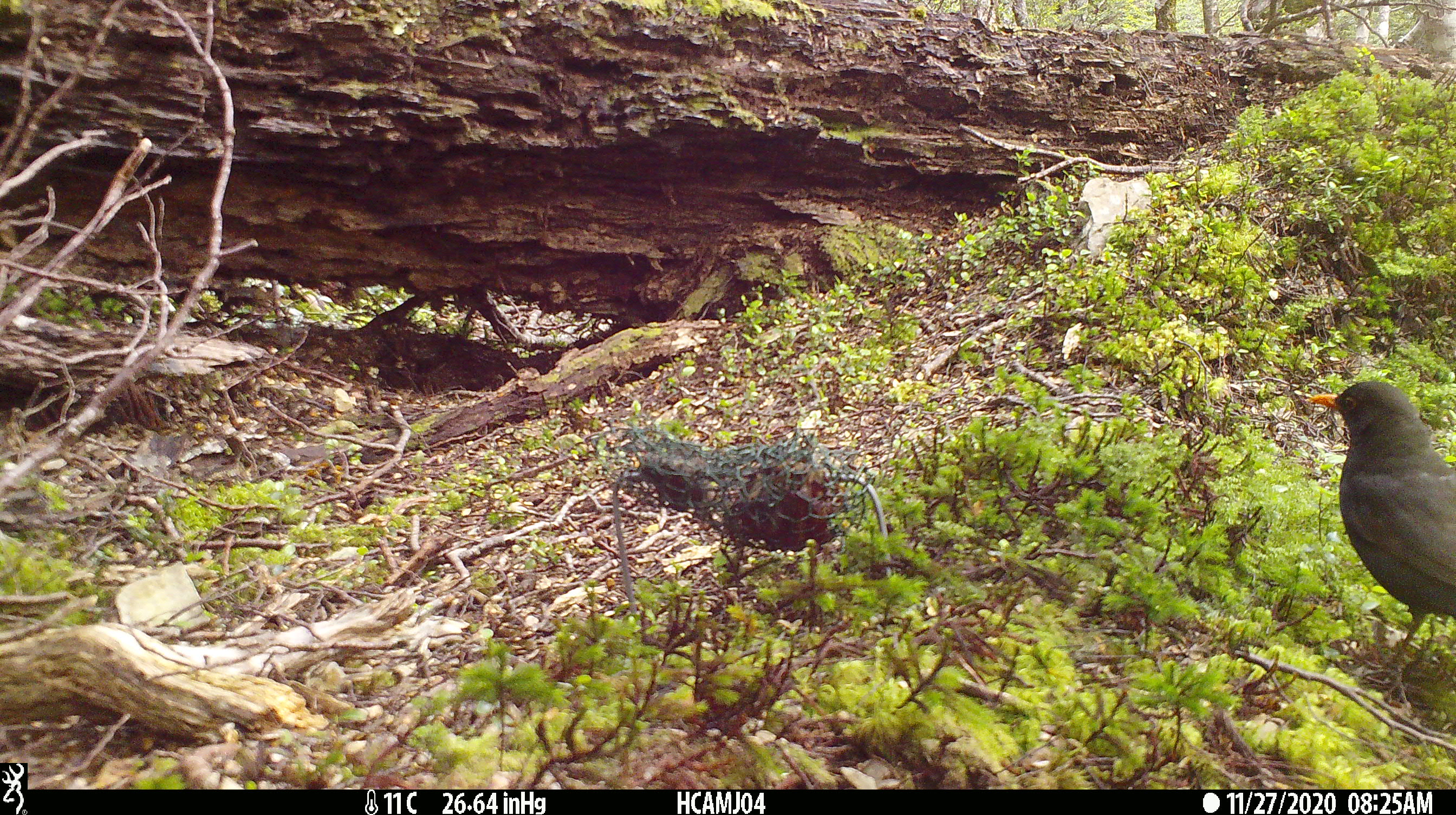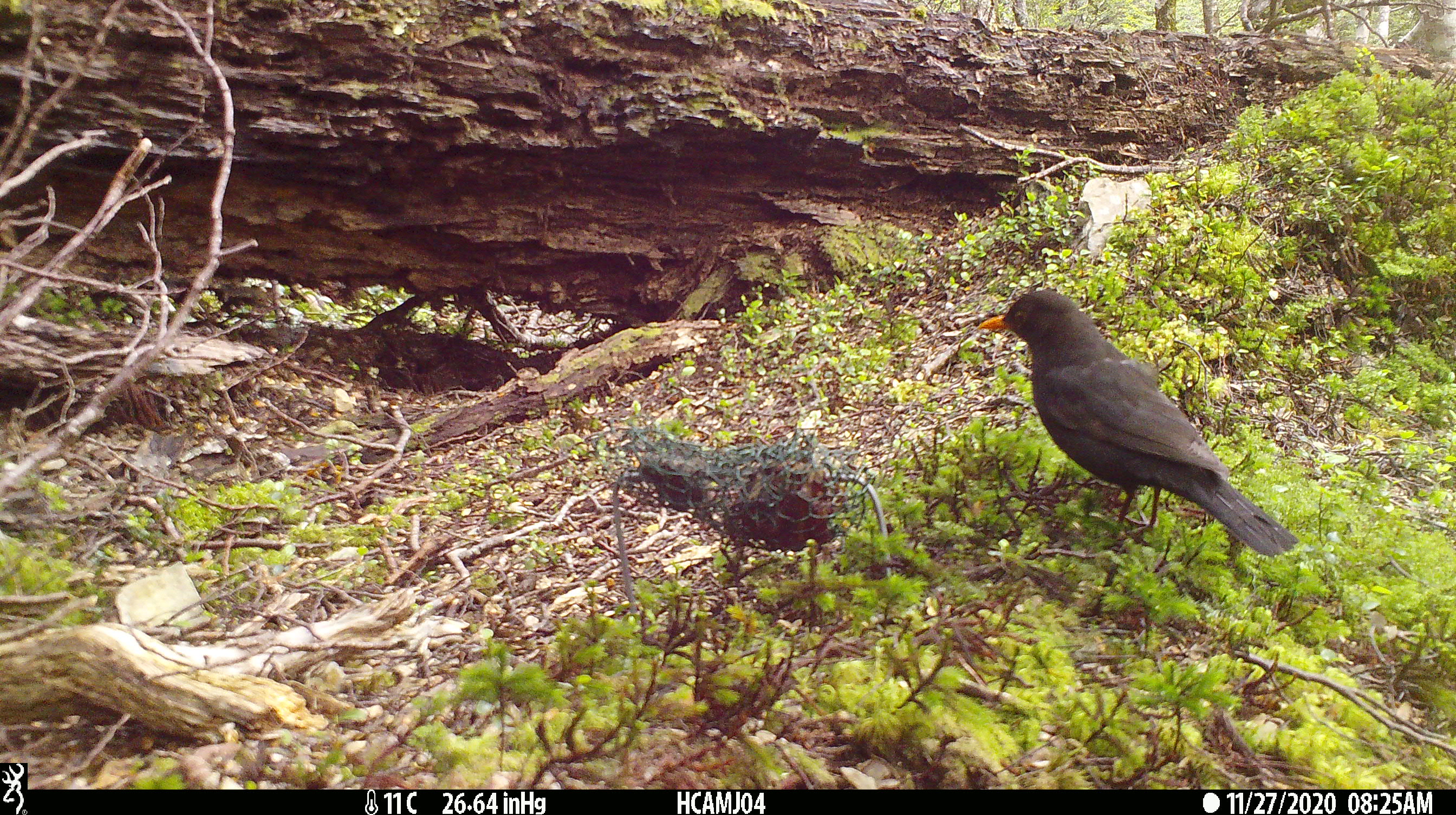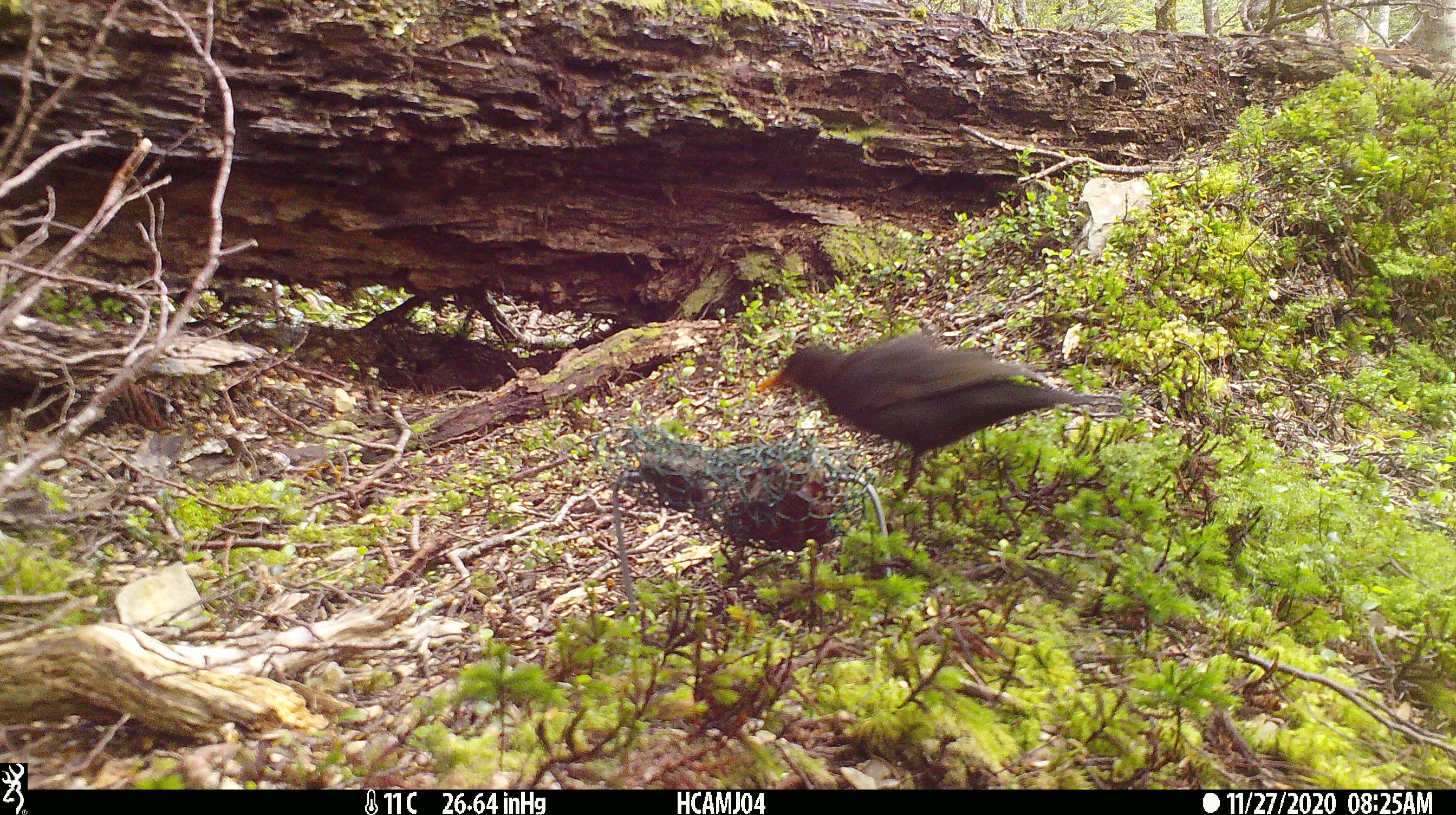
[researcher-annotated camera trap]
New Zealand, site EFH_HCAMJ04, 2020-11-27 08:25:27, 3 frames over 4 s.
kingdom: Animalia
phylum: Chordata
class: Aves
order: Passeriformes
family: Turdidae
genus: Turdus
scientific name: Turdus merula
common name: eurasian blackbird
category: blackbird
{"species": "blackbird (eurasian blackbird) (Turdus merula)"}